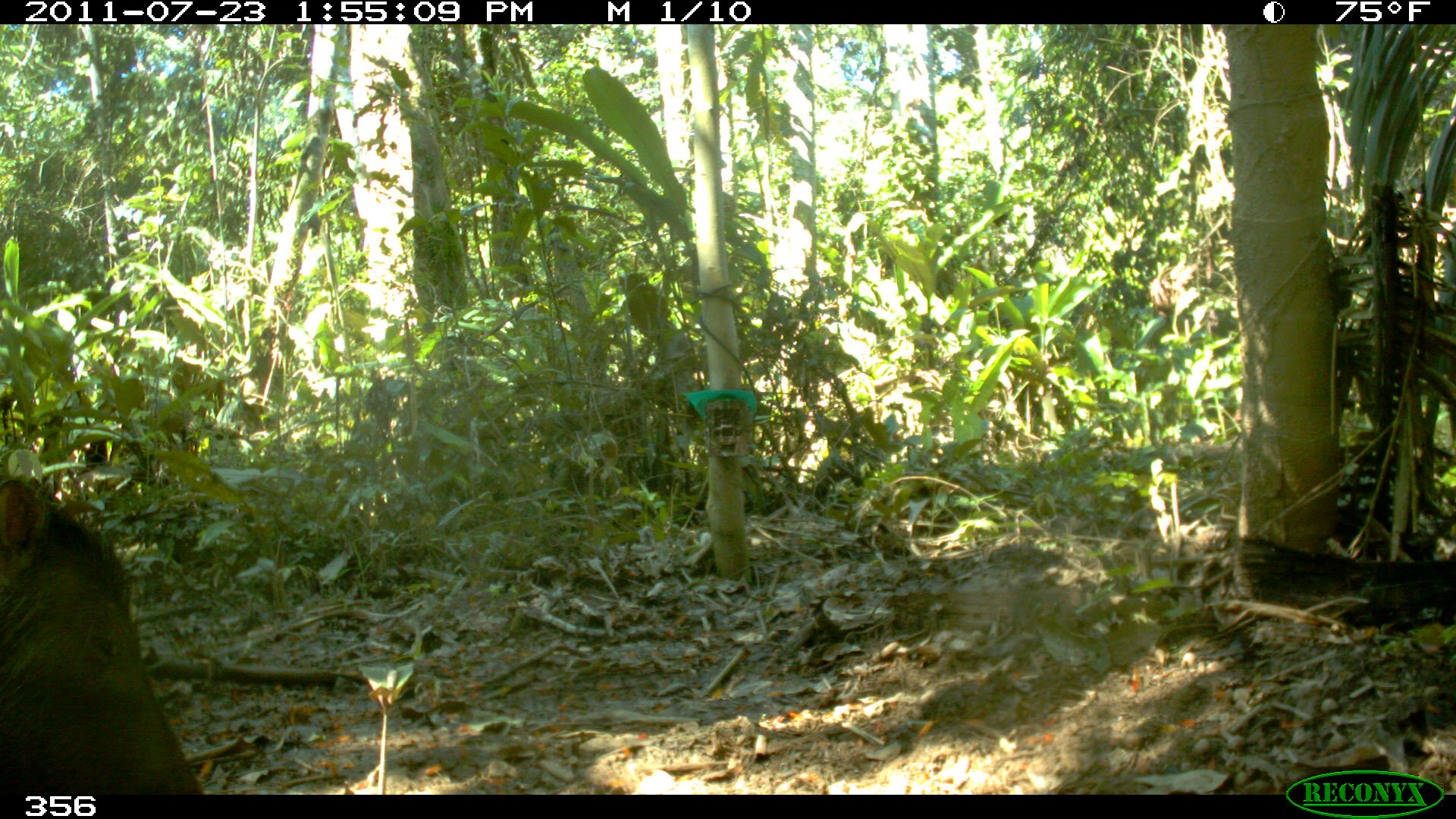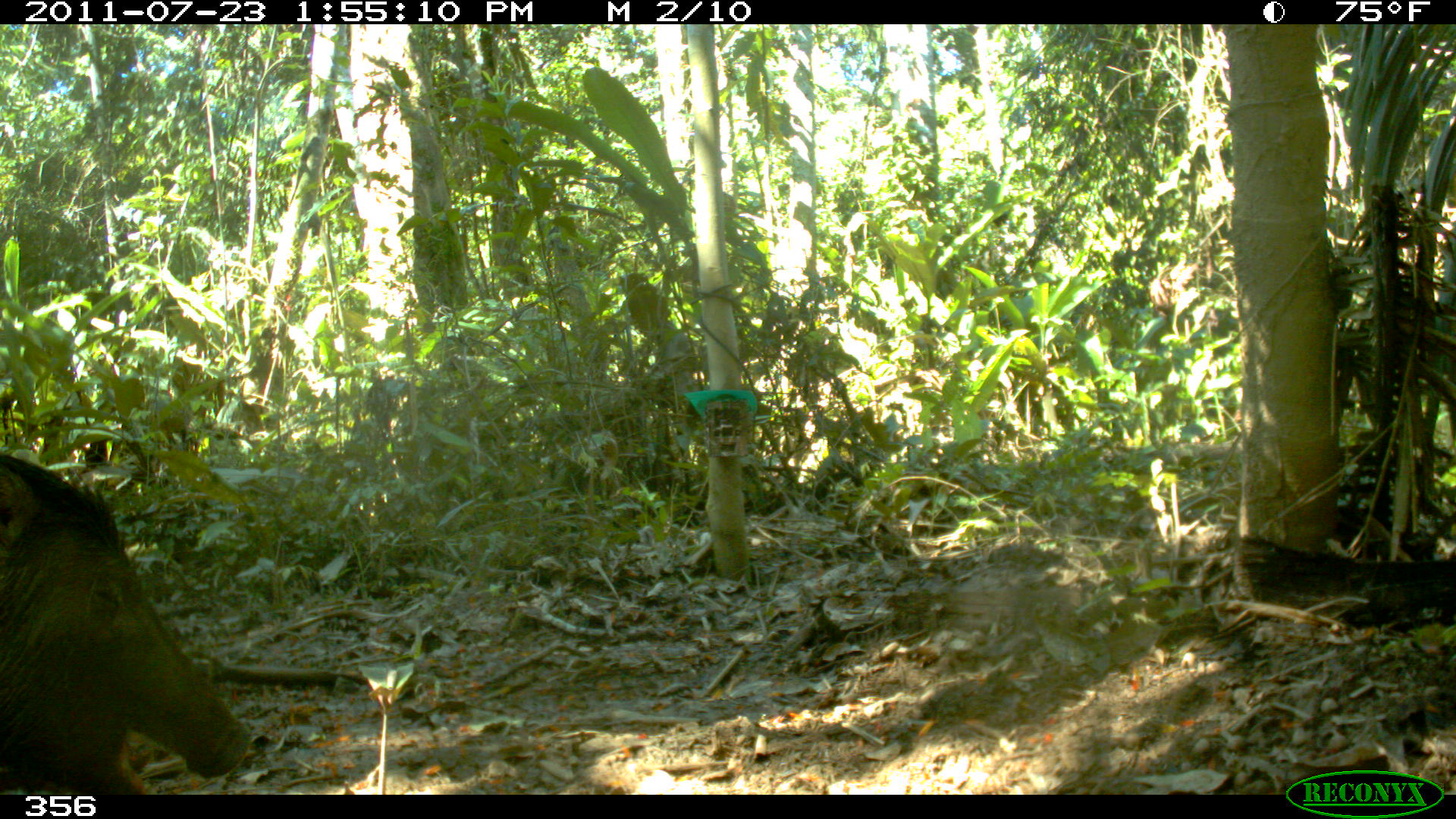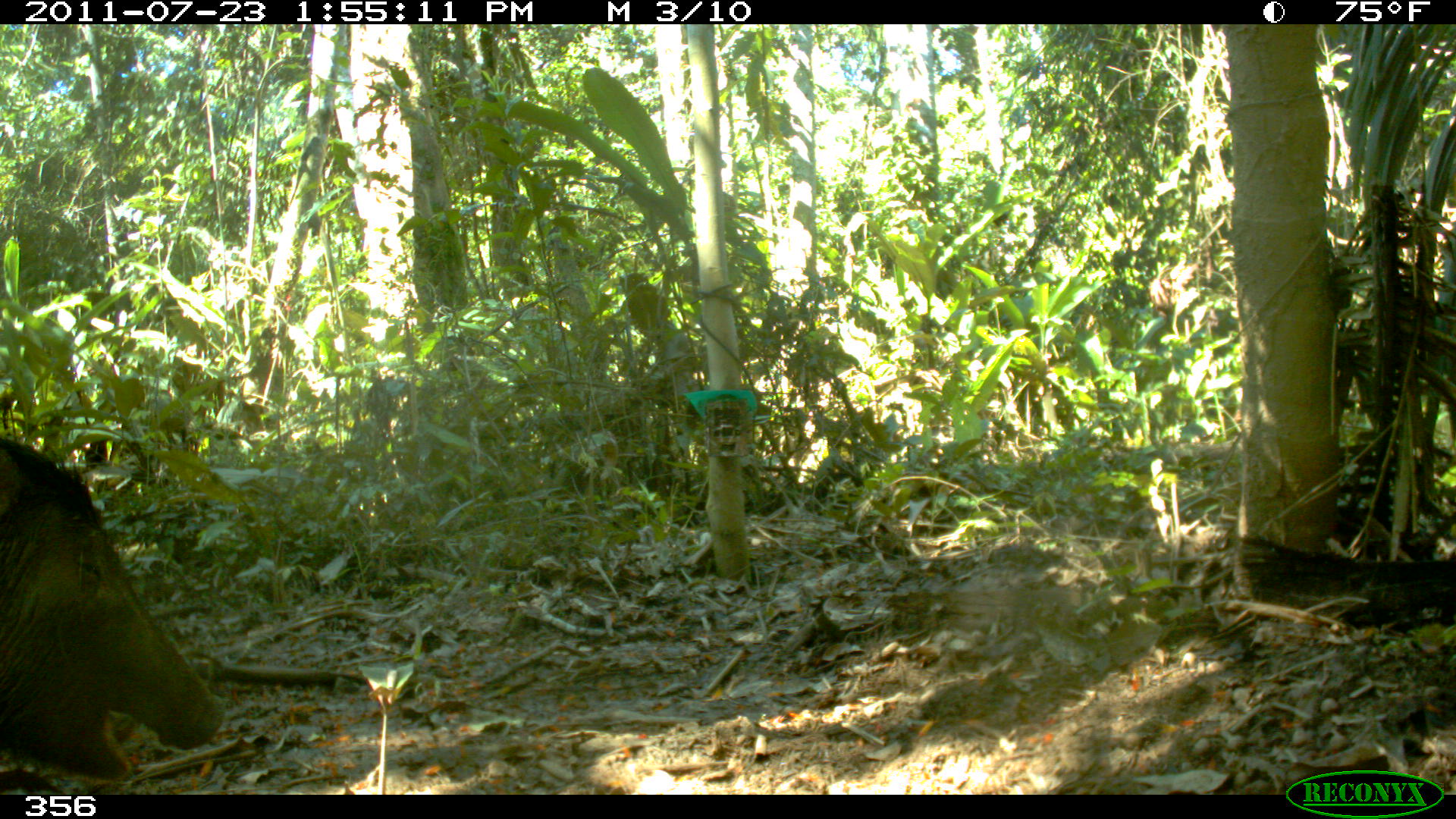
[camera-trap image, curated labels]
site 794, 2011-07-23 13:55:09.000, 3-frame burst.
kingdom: Animalia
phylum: Chordata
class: Mammalia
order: Artiodactyla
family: Tayassuidae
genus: Tayassu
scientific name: Tayassu pecari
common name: white-lipped peccary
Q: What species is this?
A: Tayassu pecari (white-lipped peccary).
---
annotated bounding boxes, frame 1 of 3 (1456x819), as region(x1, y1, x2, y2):
tayassu pecari: region(0, 475, 202, 795)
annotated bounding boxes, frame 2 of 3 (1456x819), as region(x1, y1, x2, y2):
tayassu pecari: region(0, 453, 247, 795)